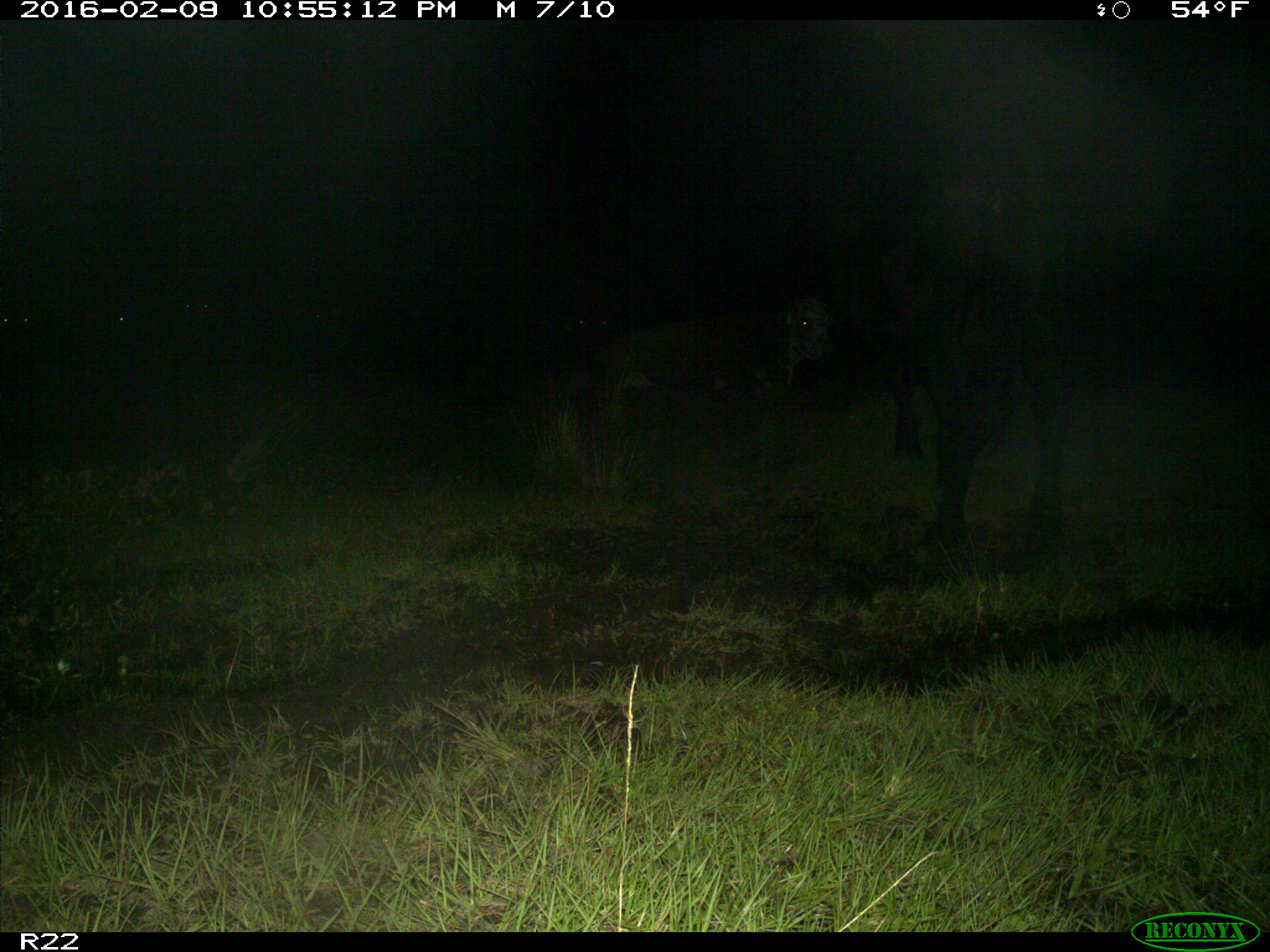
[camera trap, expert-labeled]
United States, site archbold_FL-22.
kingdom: Animalia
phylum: Chordata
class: Mammalia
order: Artiodactyla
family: Bovidae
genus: Bos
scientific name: Bos taurus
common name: domestic cow